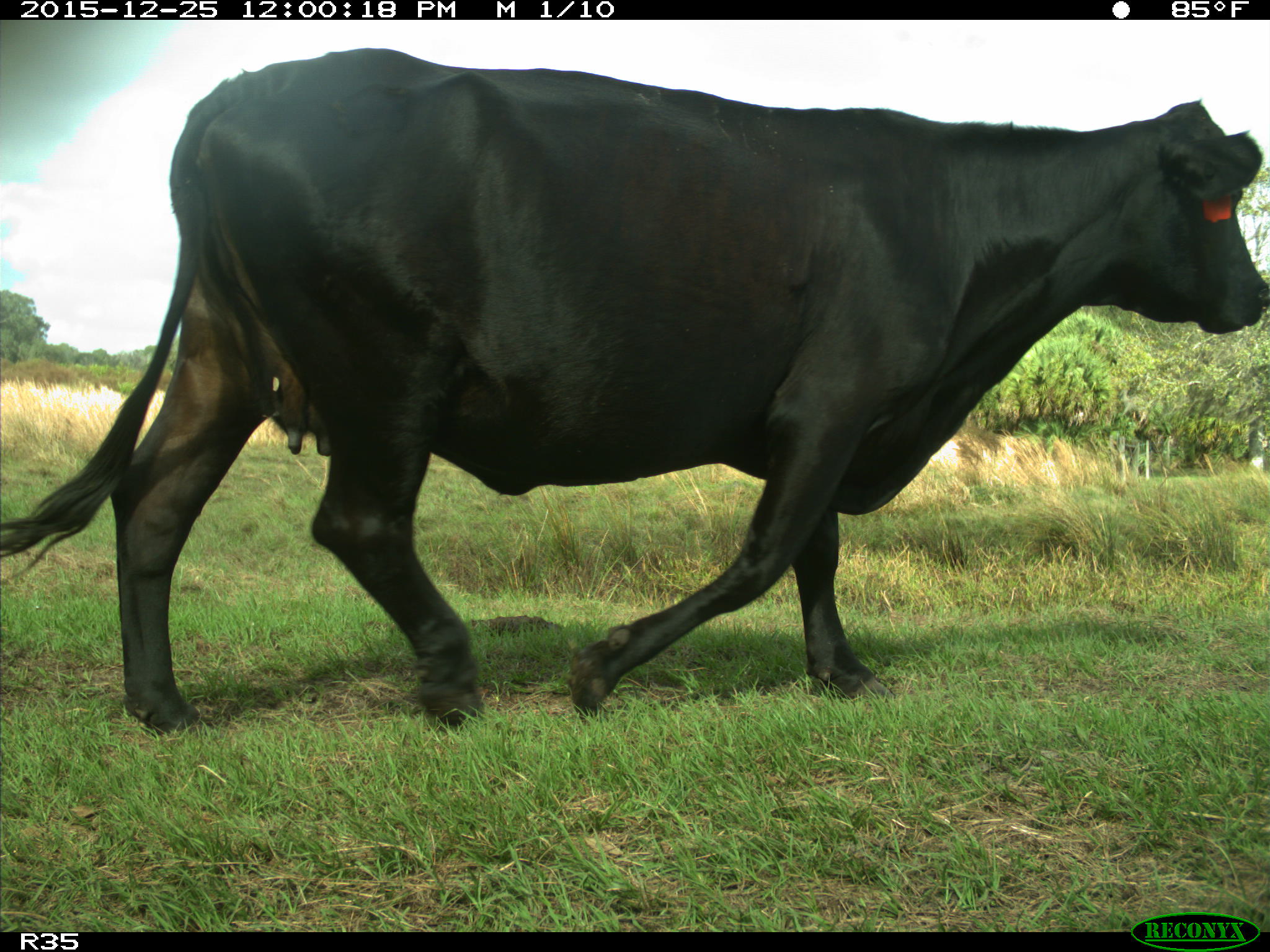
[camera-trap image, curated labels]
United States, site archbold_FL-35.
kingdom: Animalia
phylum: Chordata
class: Mammalia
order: Artiodactyla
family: Bovidae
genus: Bos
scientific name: Bos taurus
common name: domestic cow